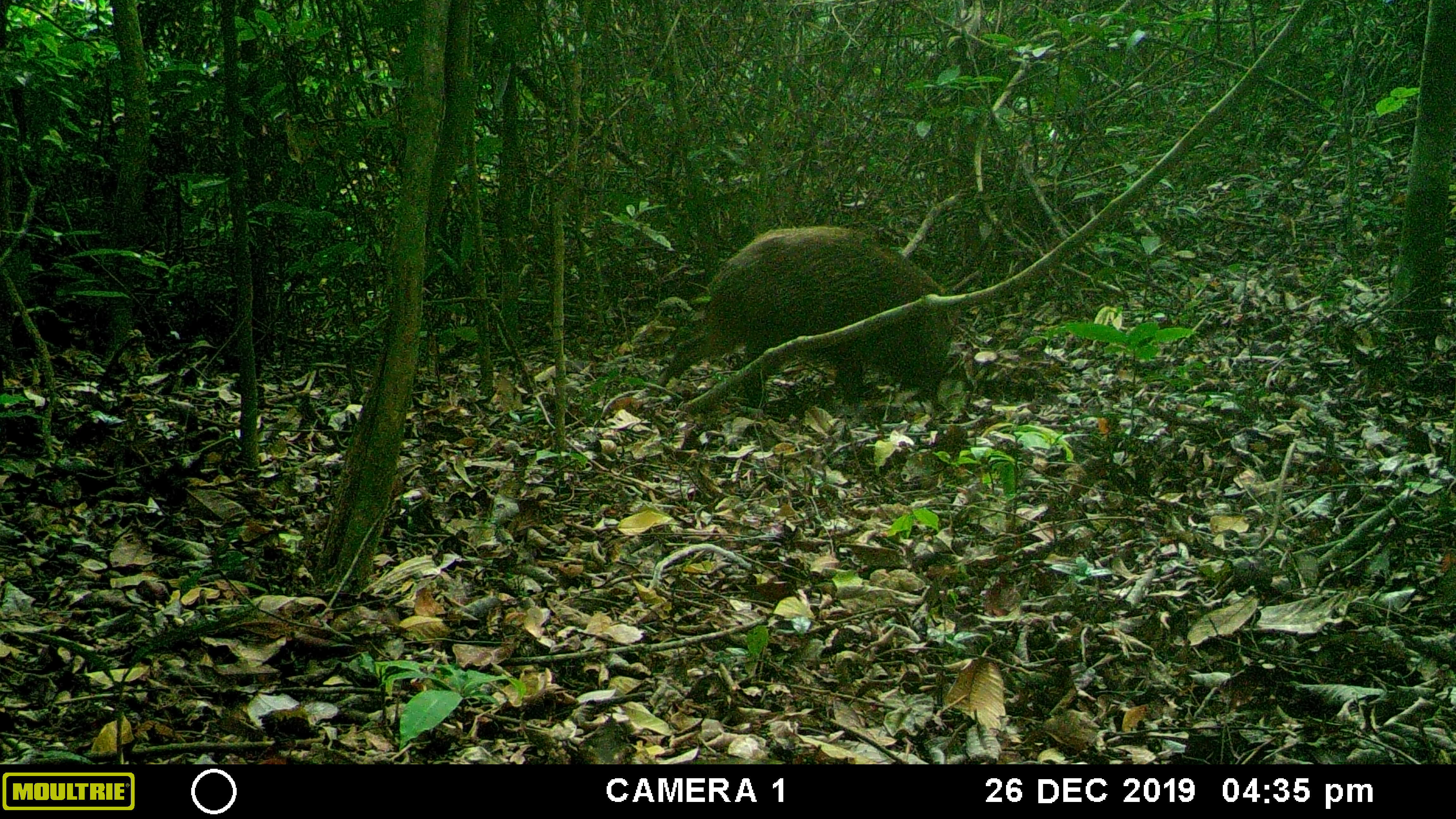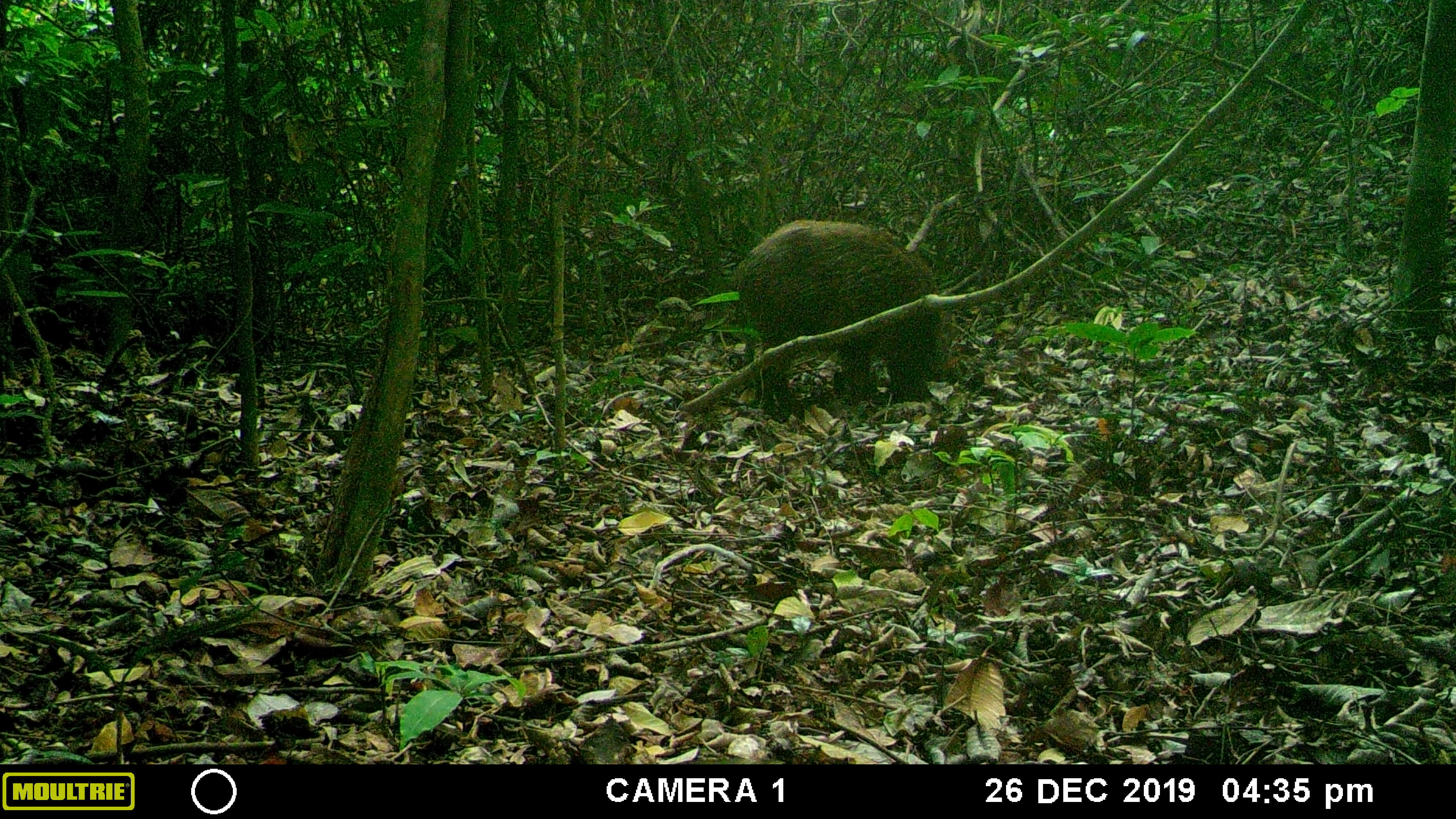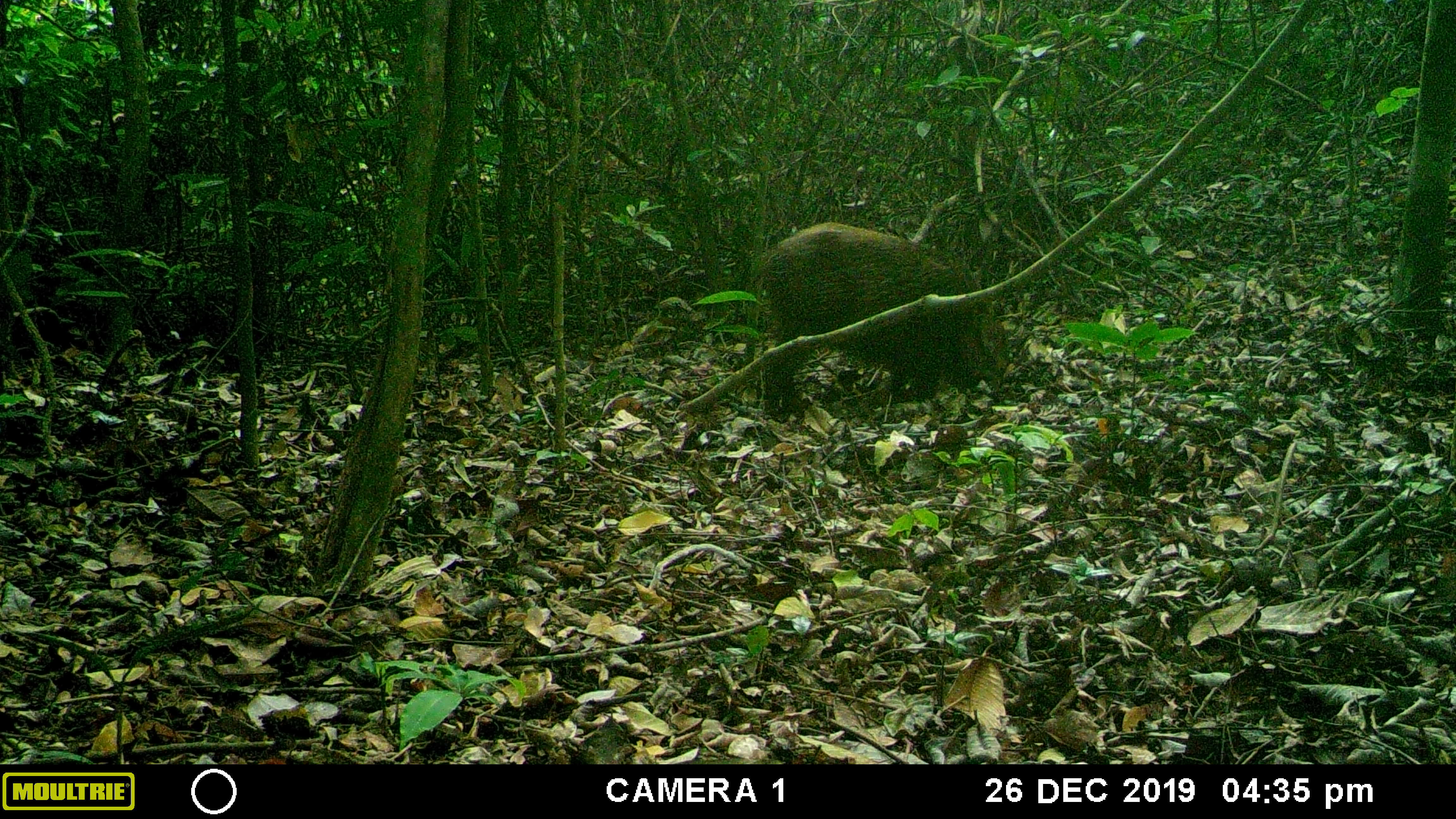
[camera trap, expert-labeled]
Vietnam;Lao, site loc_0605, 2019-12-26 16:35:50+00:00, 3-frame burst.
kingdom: Animalia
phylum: Chordata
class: Mammalia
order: Artiodactyla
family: Suidae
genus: Sus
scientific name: Sus scrofa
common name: eurasian wild pig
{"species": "eurasian wild pig (Sus scrofa)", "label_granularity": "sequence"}